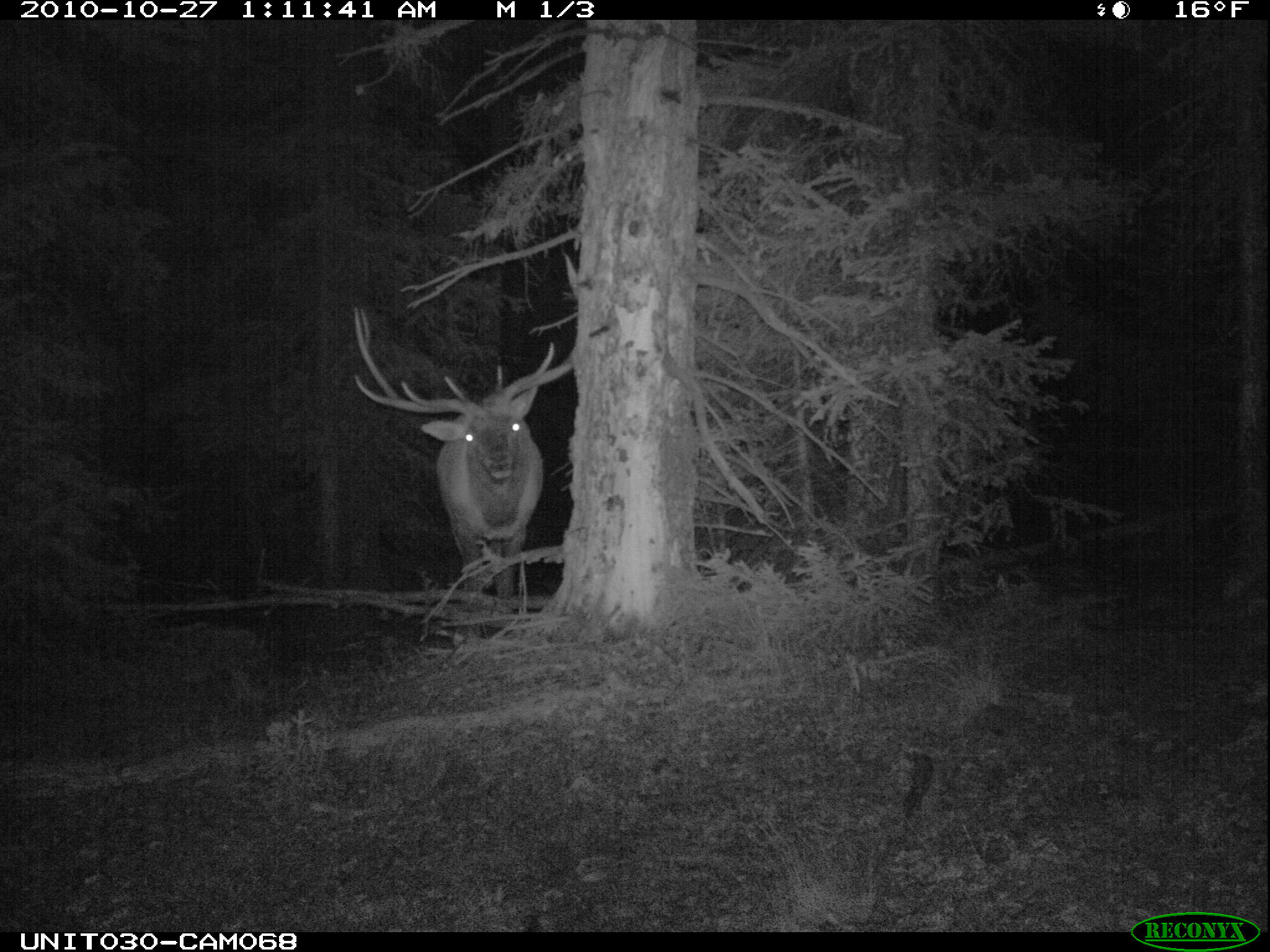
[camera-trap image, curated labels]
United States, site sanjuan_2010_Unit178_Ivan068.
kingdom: Animalia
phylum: Chordata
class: Mammalia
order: Artiodactyla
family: Cervidae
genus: Cervus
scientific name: Cervus elaphus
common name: red deer